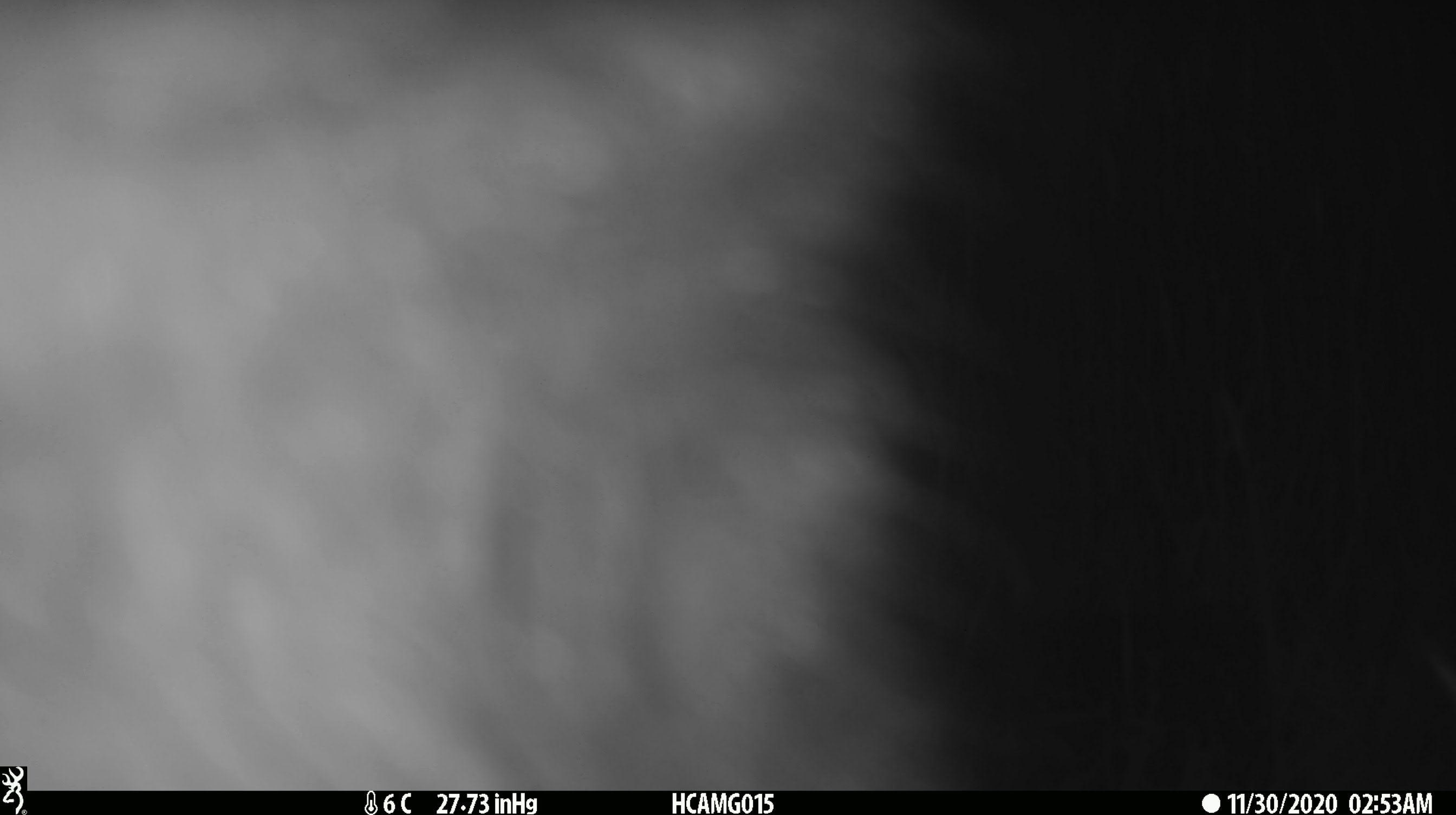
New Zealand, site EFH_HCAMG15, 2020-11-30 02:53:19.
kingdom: Animalia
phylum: Chordata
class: Mammalia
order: Diprotodontia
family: Phalangeridae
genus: Trichosurus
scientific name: Trichosurus vulpecula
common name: common brushtail possum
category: possum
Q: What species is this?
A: Possum (common brushtail possum) (Trichosurus vulpecula).